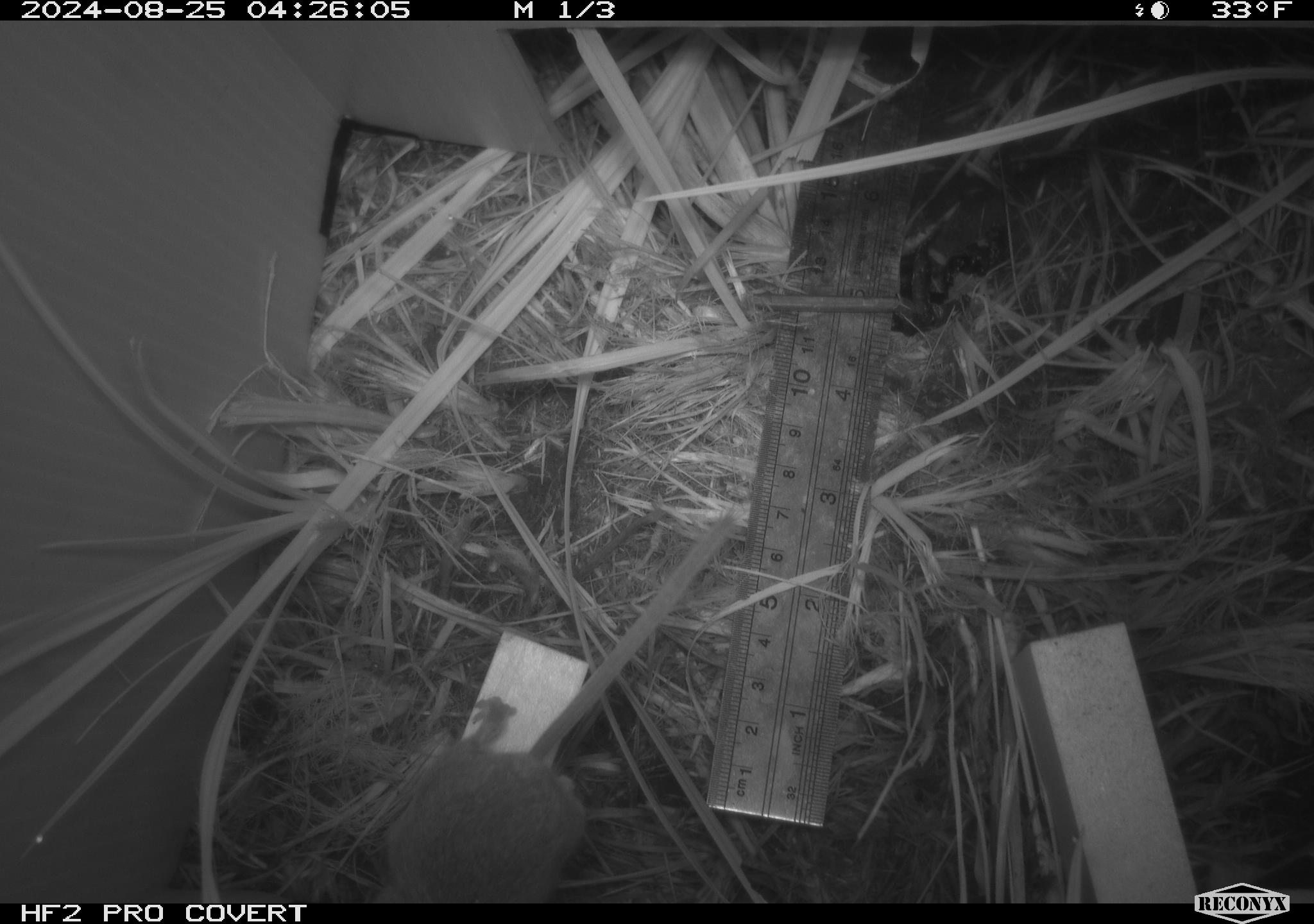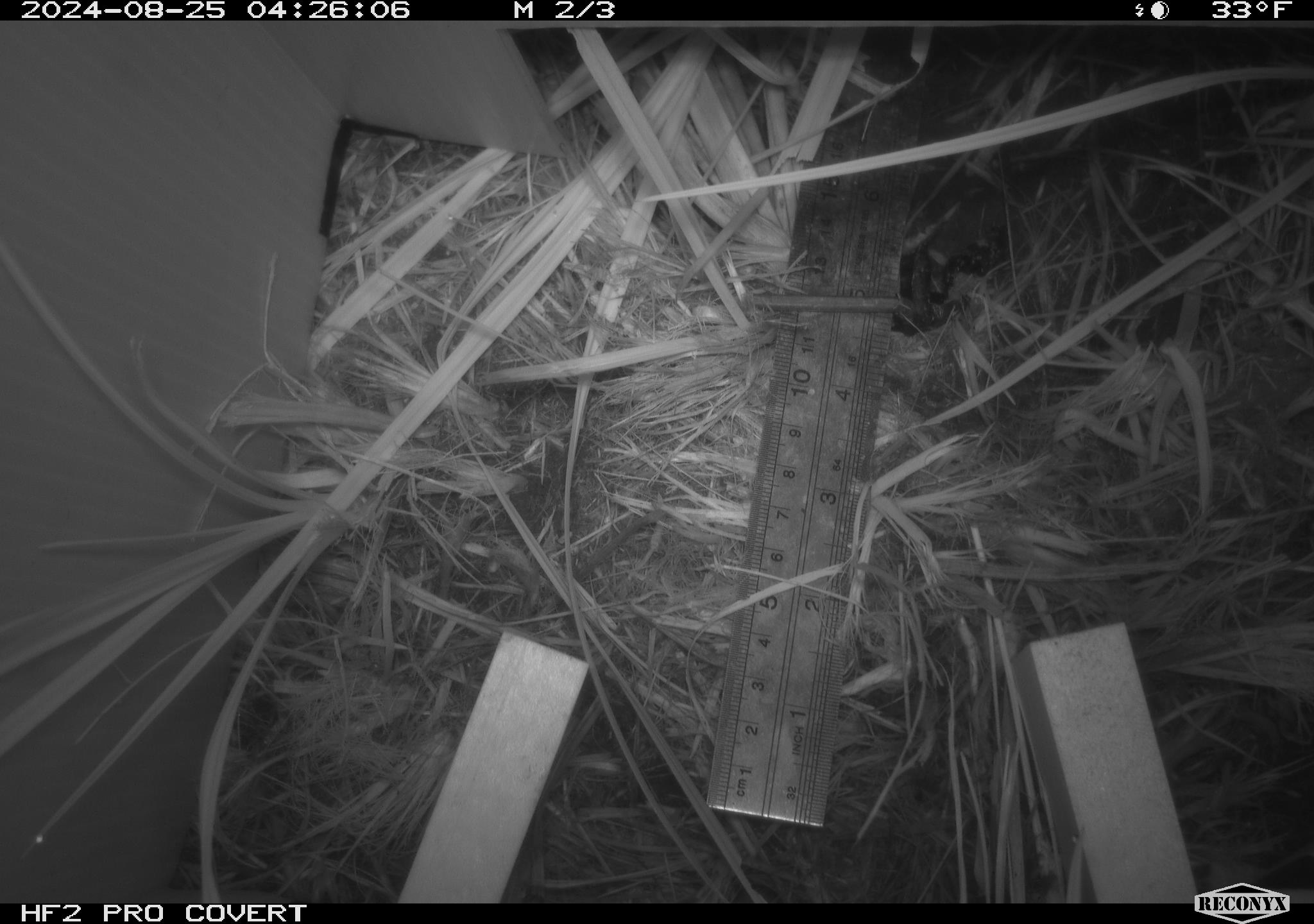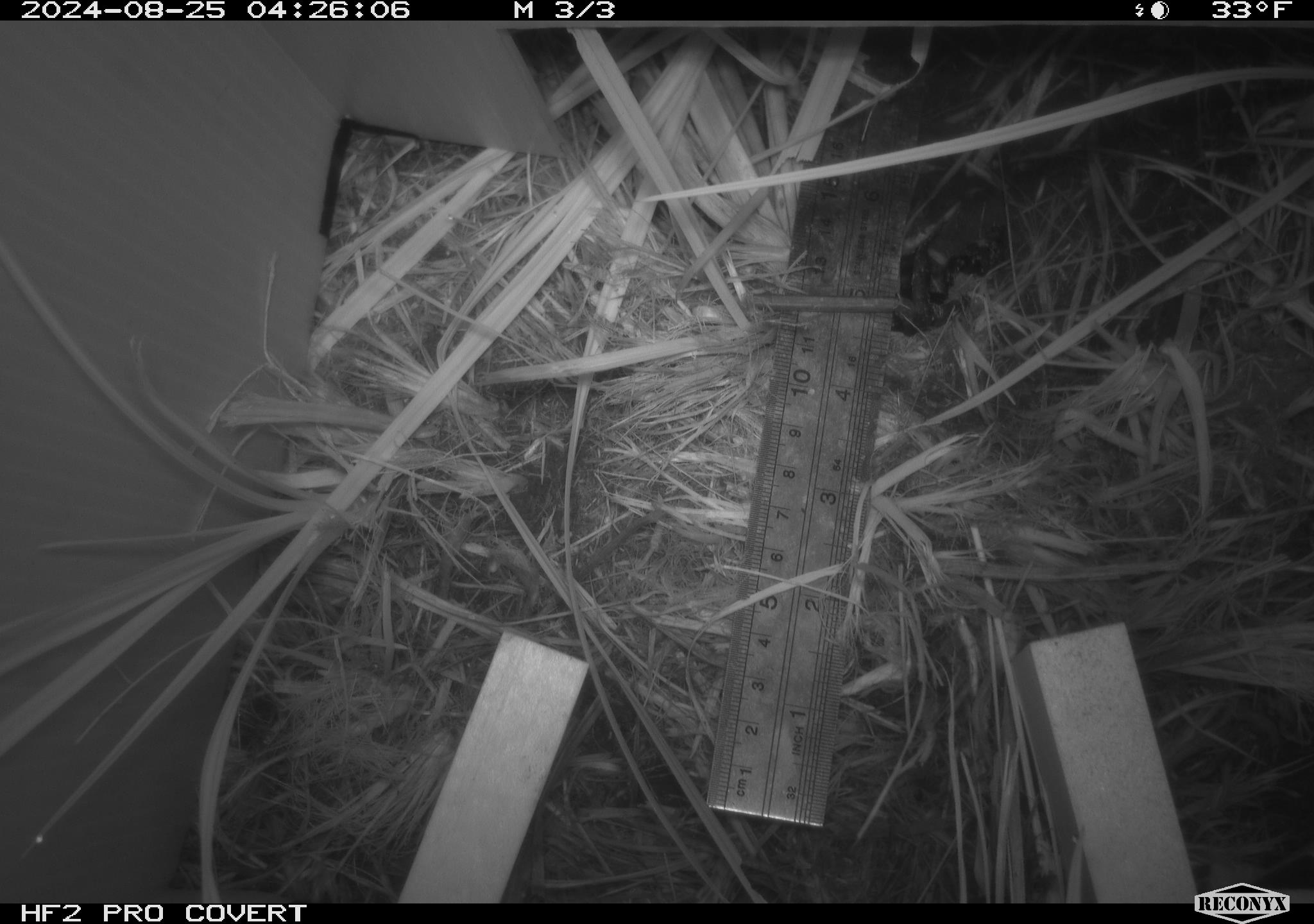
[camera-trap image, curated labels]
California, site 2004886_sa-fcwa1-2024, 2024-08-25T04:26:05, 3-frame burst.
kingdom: Animalia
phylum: Chordata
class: Mammalia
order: Rodentia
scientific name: Rodentia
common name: mouse species